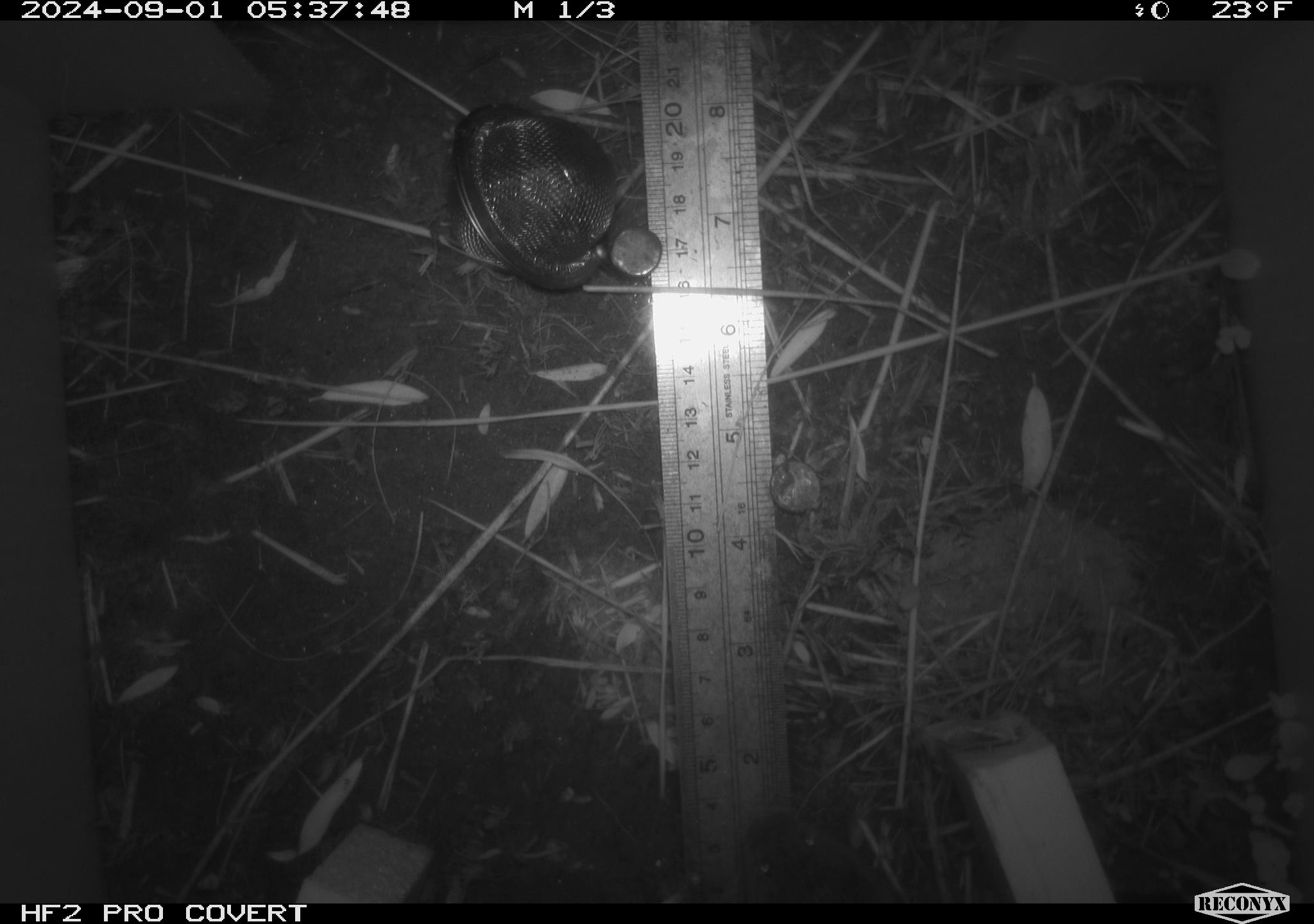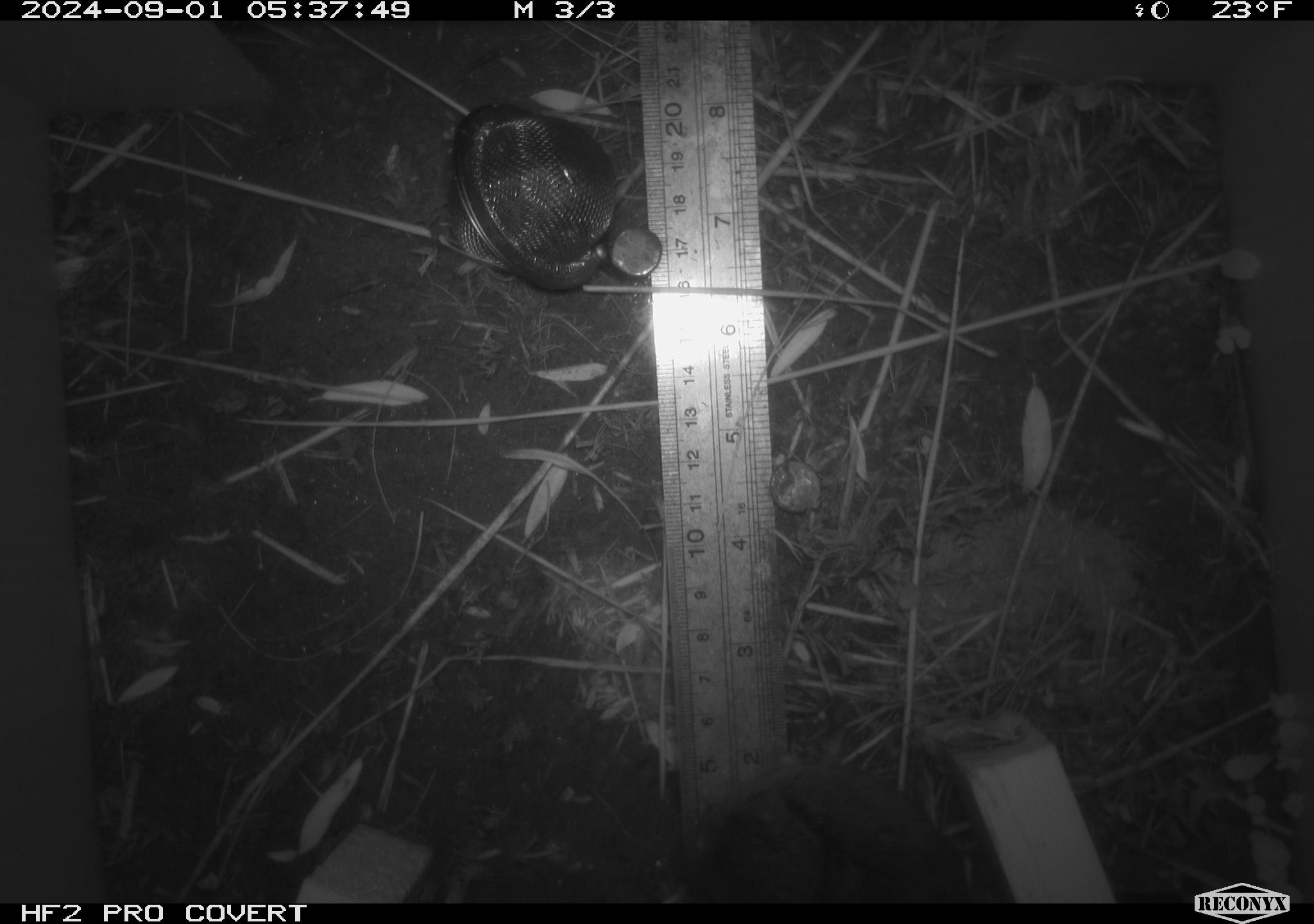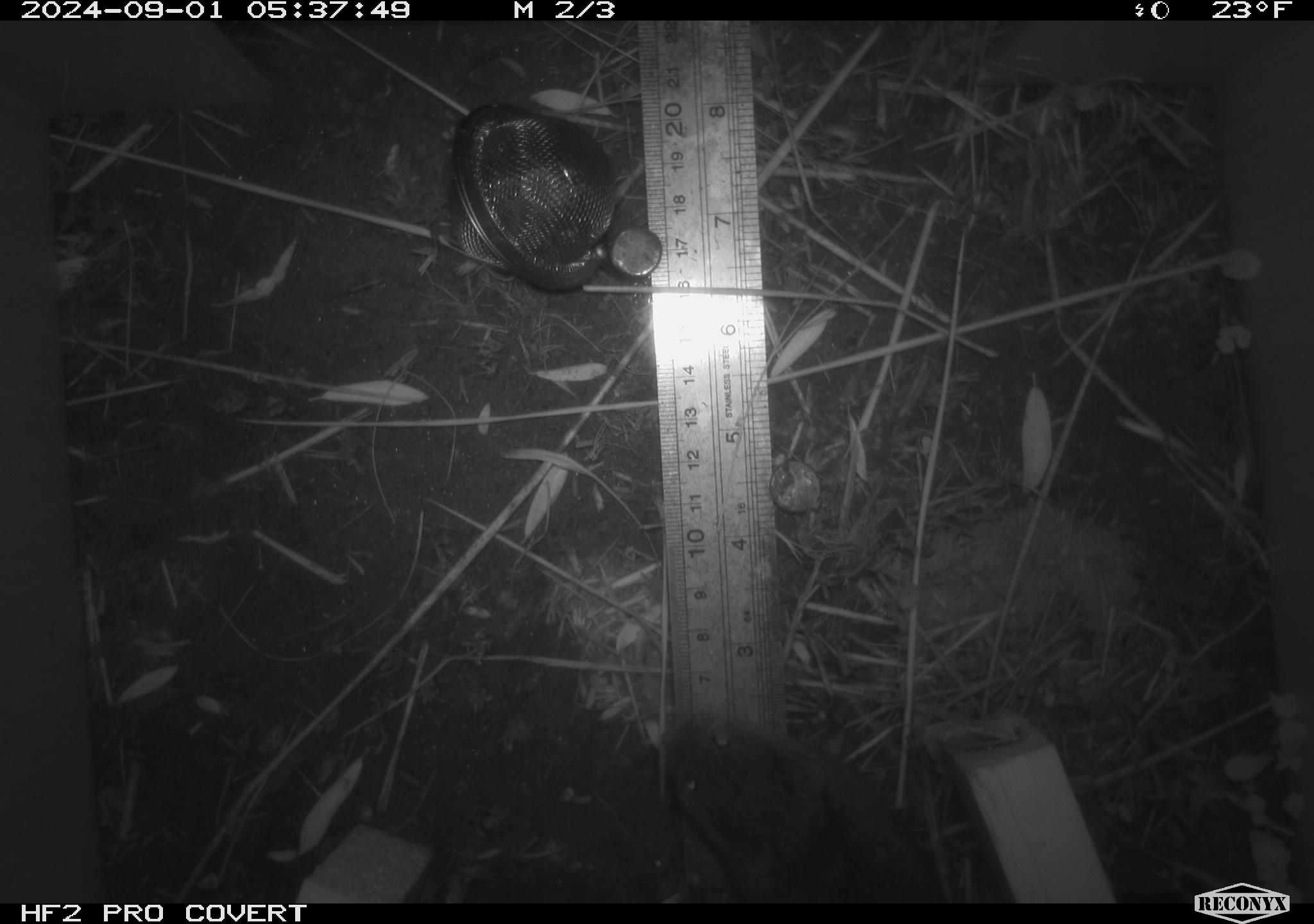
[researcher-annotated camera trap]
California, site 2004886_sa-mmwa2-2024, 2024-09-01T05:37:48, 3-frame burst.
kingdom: Animalia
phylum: Chordata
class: Mammalia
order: Rodentia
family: Cricetidae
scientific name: Arvicolinae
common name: voles, lemmings, and muskrats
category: arvicolinae subfamily